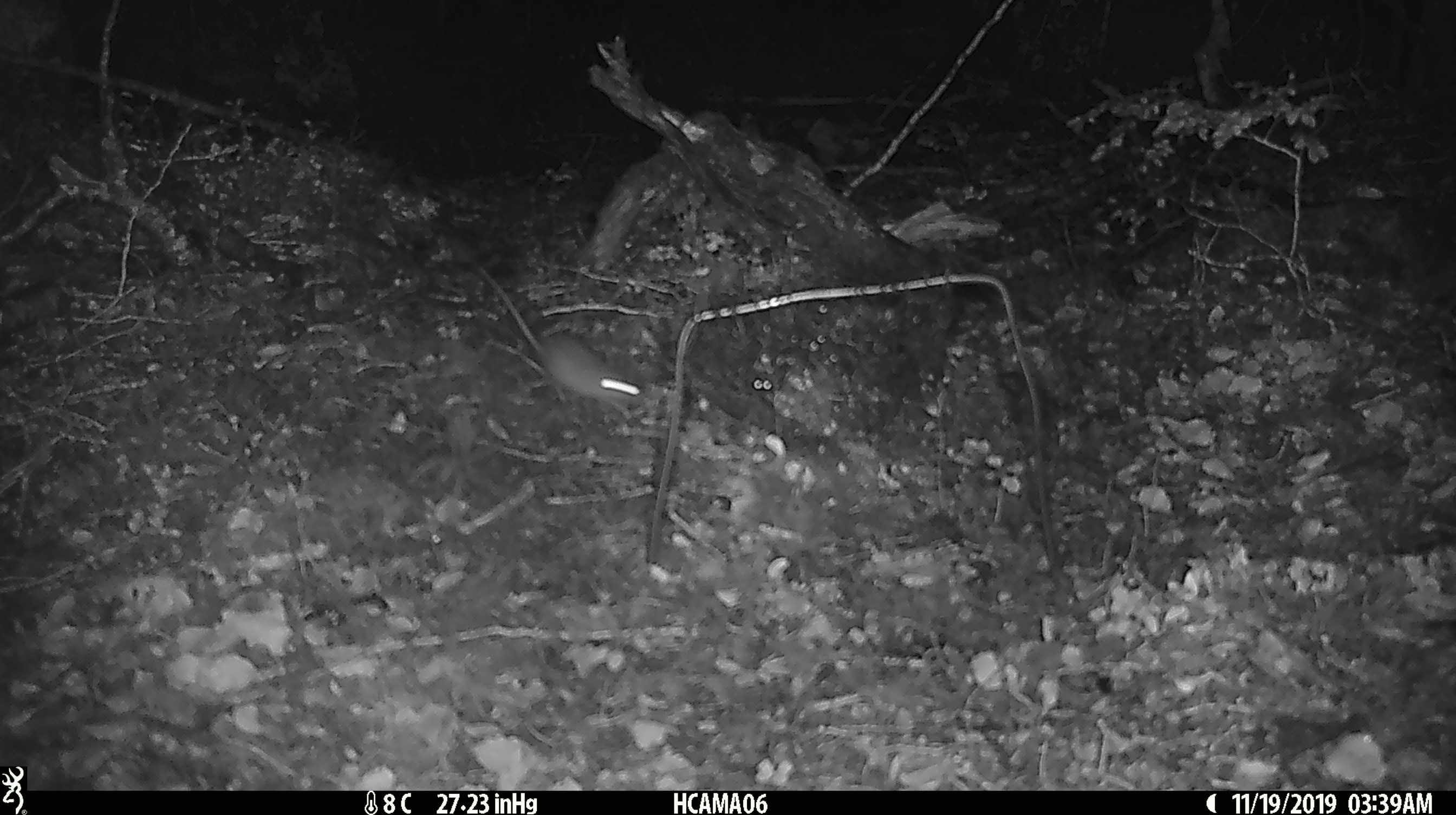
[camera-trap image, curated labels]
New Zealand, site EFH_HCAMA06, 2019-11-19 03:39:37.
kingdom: Animalia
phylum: Chordata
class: Mammalia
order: Rodentia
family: Muridae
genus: Mus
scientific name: Mus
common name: mouse